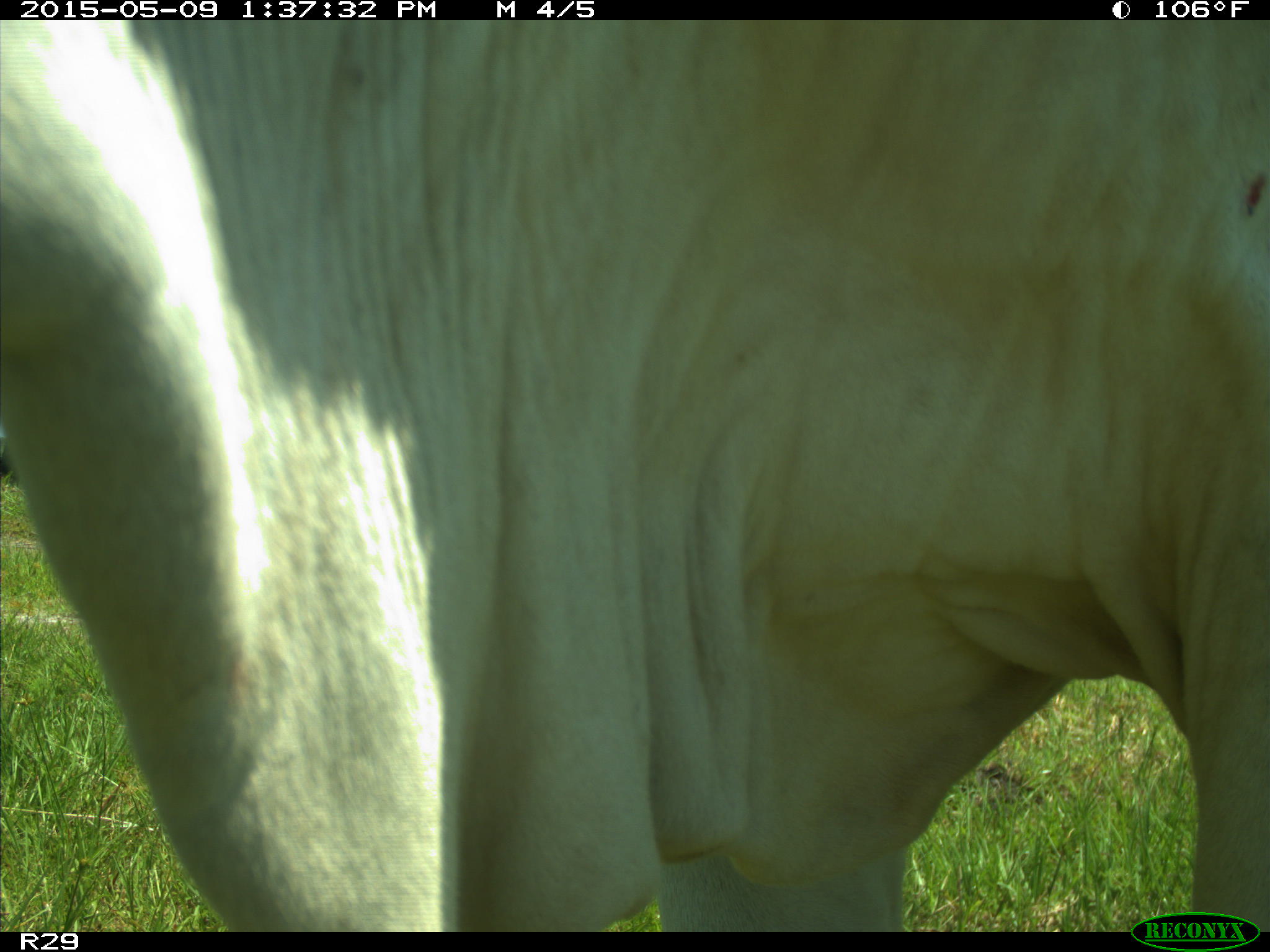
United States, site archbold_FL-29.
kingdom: Animalia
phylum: Chordata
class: Mammalia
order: Artiodactyla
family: Bovidae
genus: Bos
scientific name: Bos taurus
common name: domestic cow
Bos taurus (domestic cow).